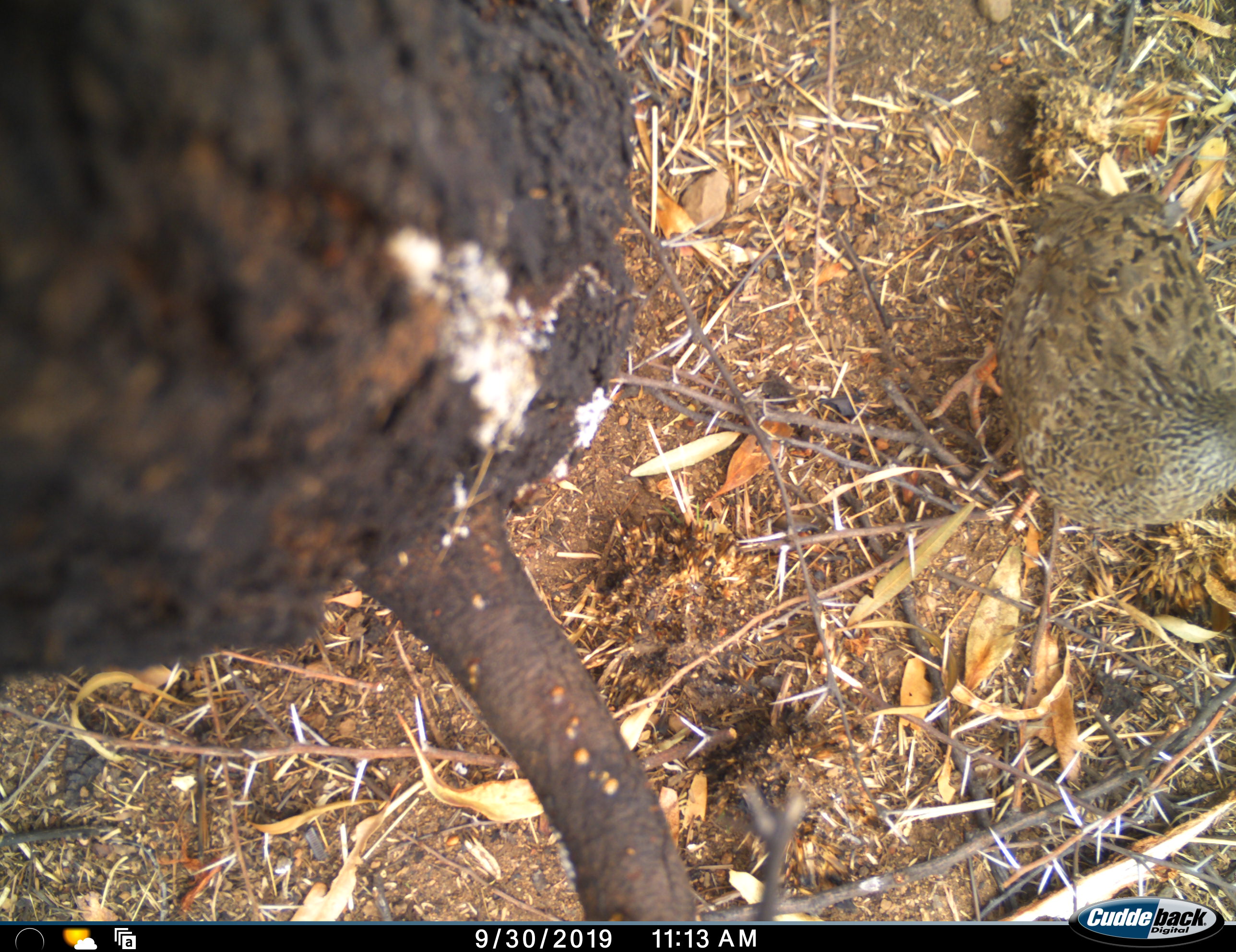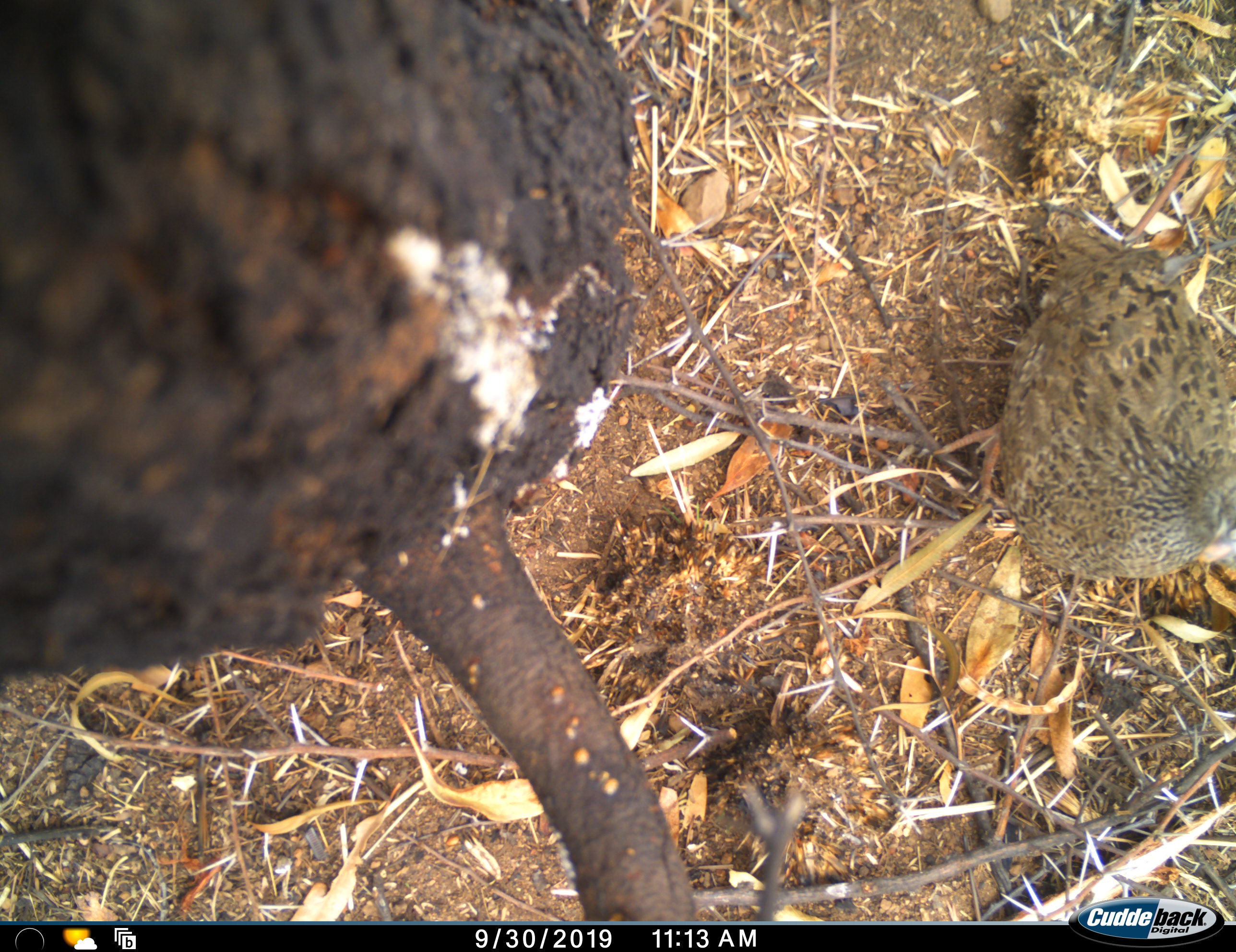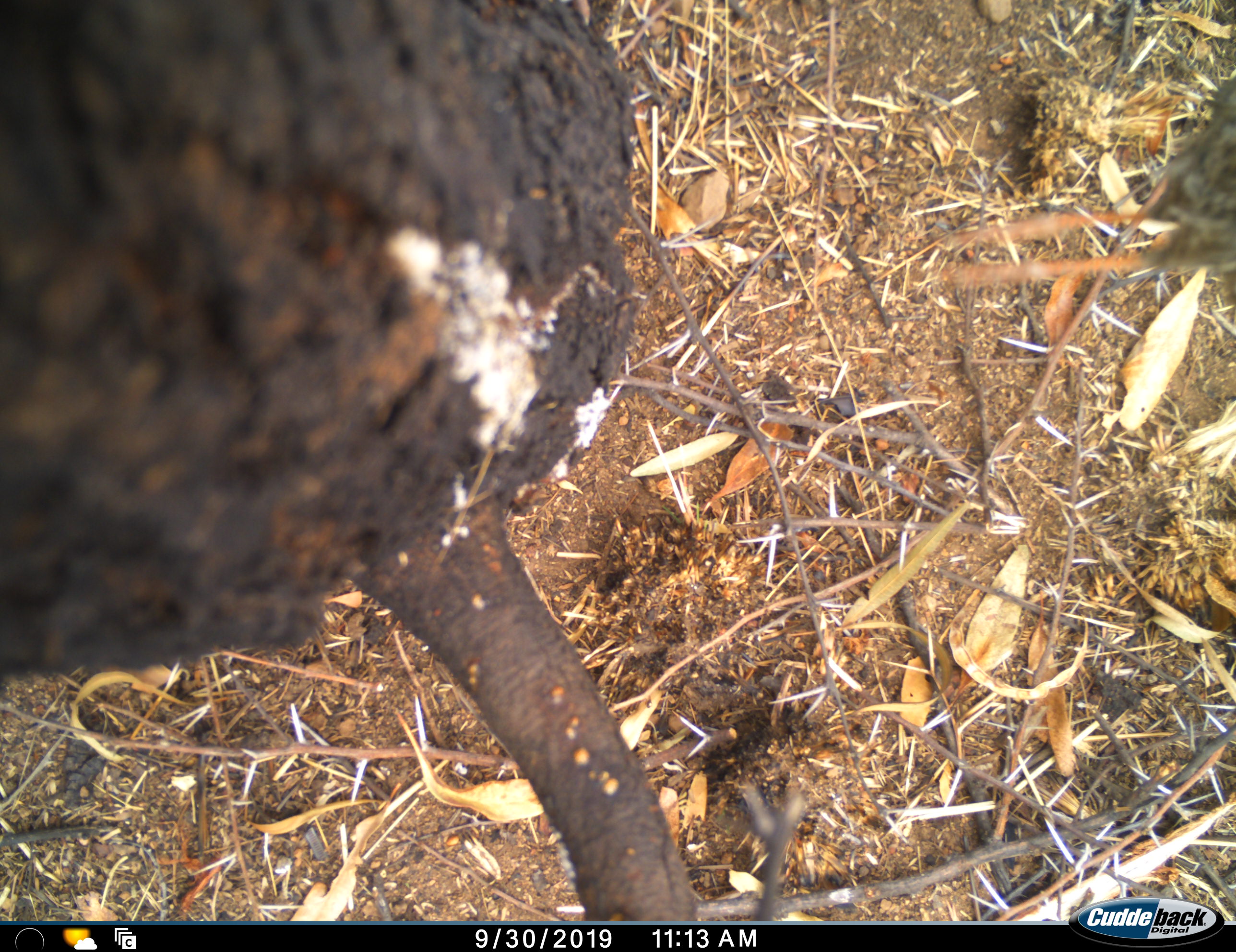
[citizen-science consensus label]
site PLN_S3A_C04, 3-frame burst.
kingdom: Animalia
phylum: Chordata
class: Aves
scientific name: Aves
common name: bird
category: birdother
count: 1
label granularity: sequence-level